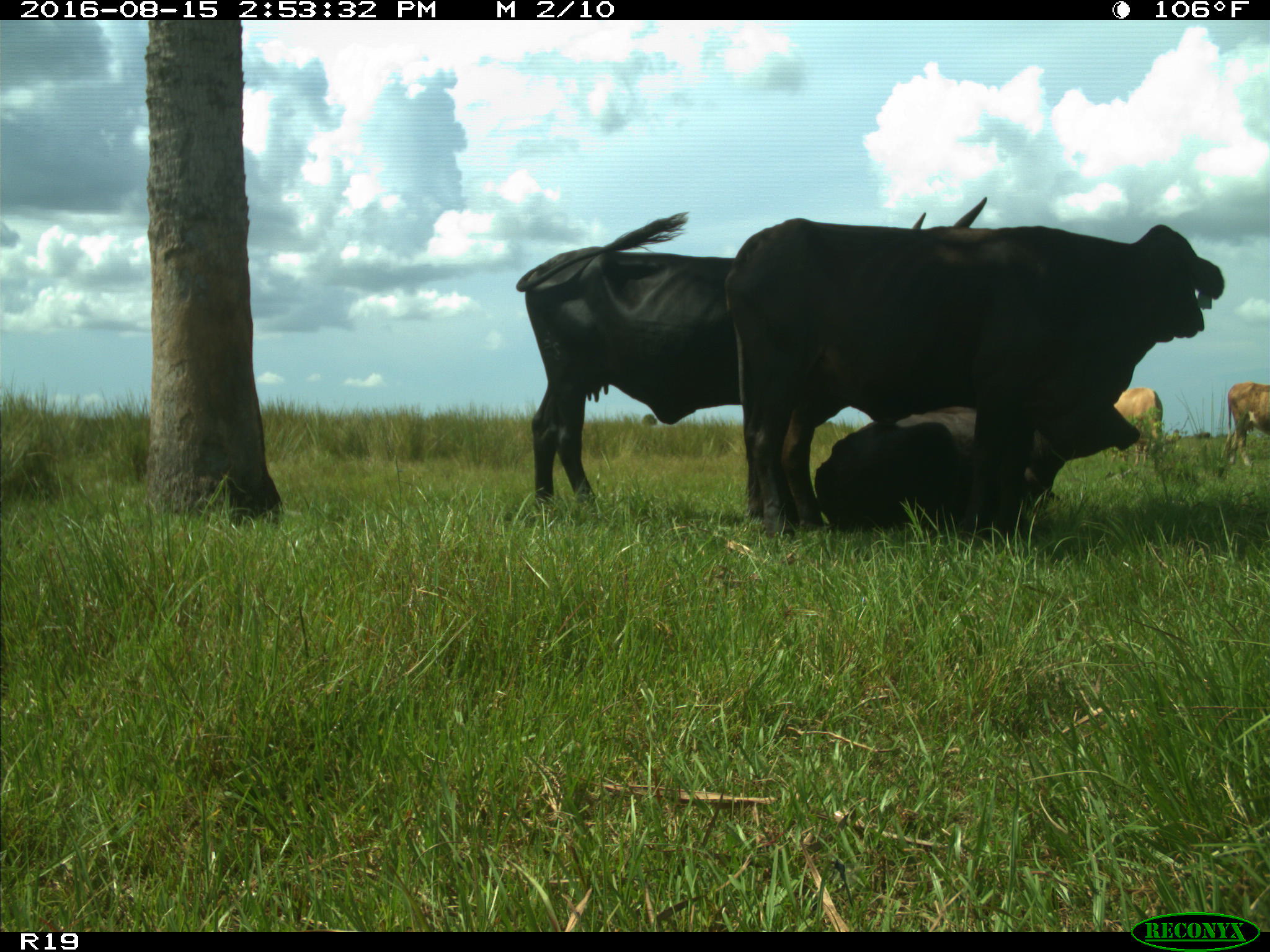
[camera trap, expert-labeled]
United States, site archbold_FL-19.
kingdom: Animalia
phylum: Chordata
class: Mammalia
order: Artiodactyla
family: Bovidae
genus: Bos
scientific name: Bos taurus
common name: domestic cow